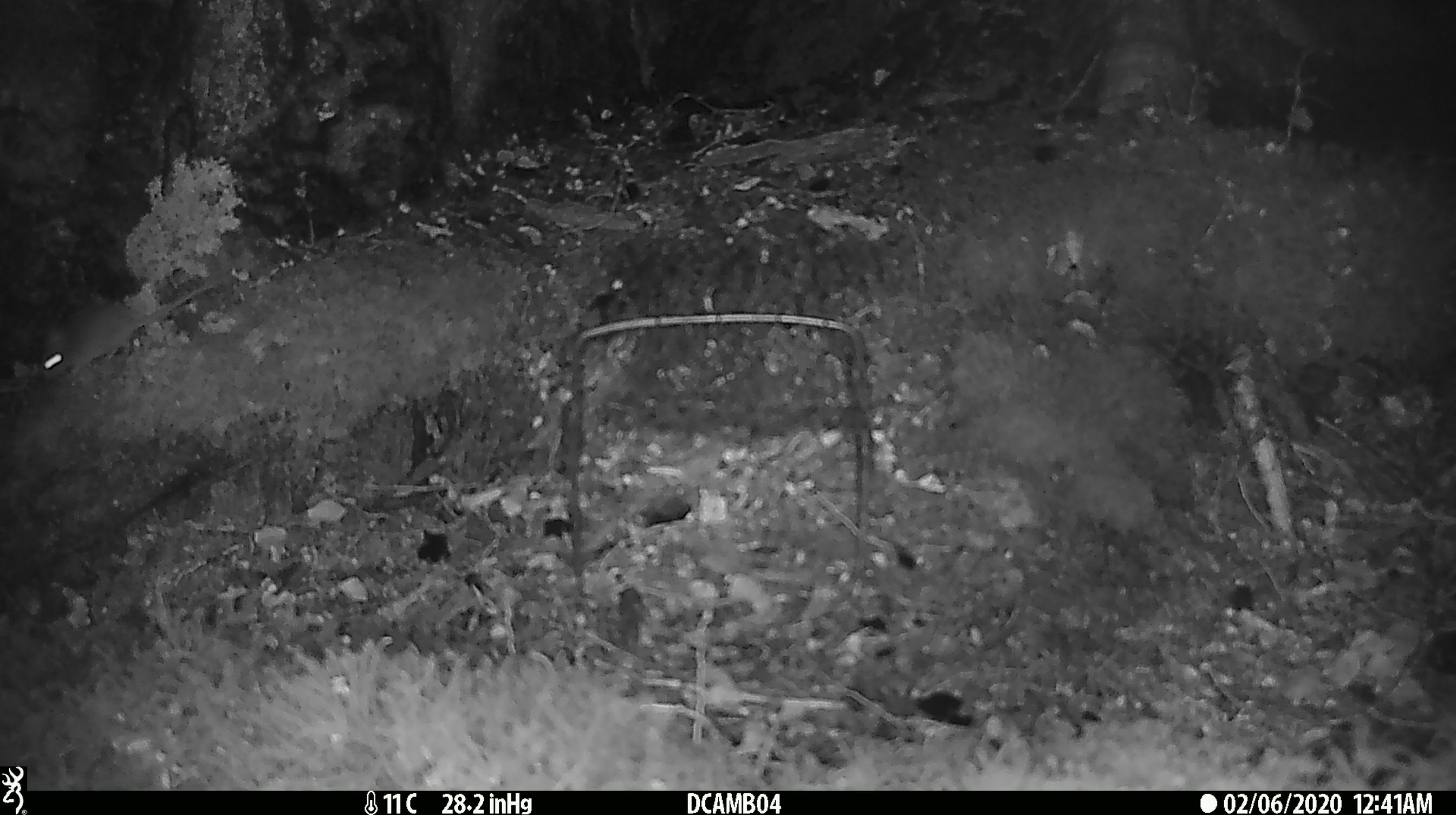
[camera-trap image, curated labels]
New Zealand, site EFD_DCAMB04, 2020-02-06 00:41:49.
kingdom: Animalia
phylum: Chordata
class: Mammalia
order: Rodentia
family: Muridae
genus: Mus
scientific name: Mus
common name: mouse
Mouse (Mus).